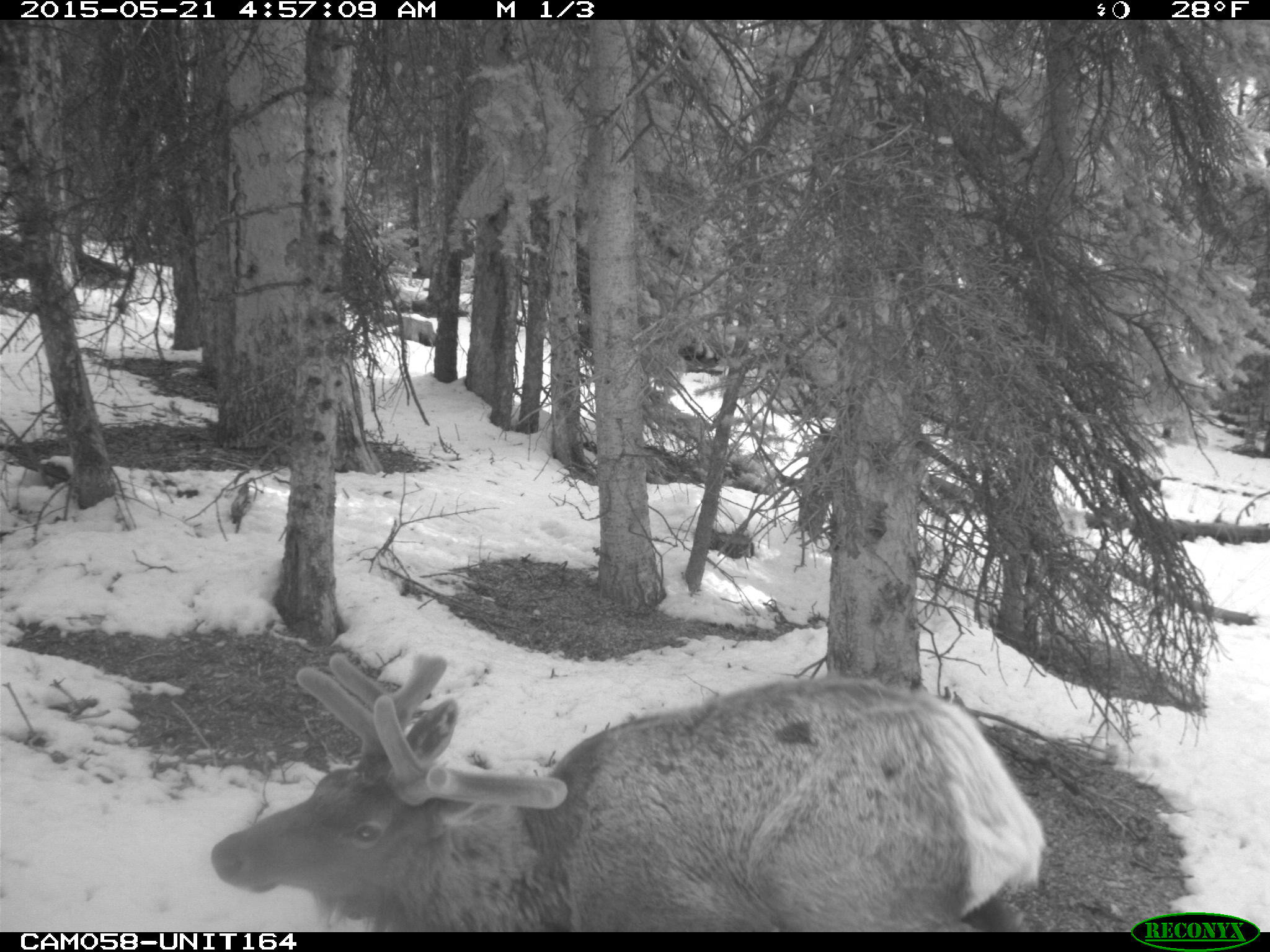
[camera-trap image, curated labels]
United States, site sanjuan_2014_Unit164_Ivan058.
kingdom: Animalia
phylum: Chordata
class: Mammalia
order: Artiodactyla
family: Cervidae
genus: Cervus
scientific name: Cervus elaphus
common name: red deer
Cervus elaphus (red deer).